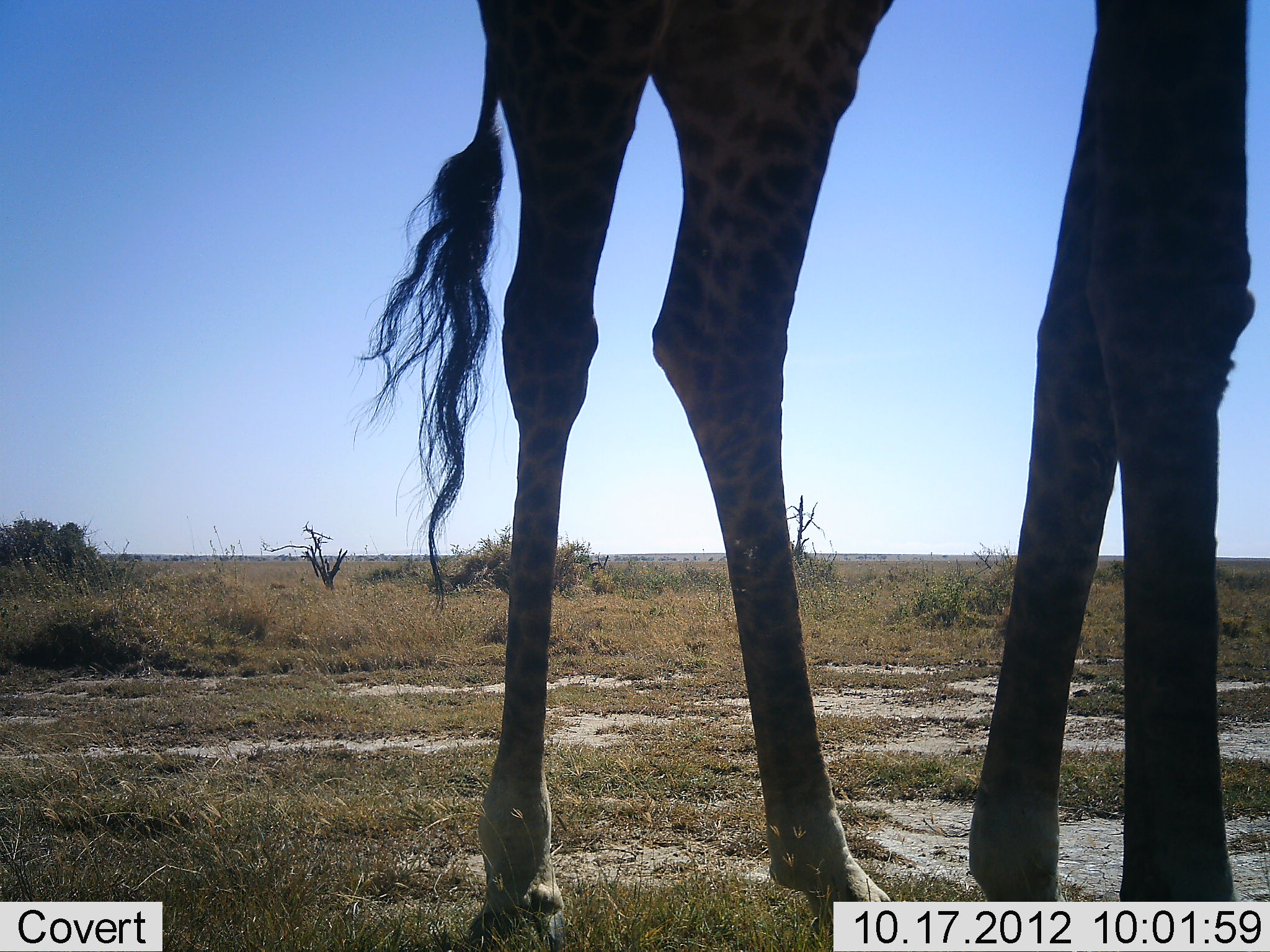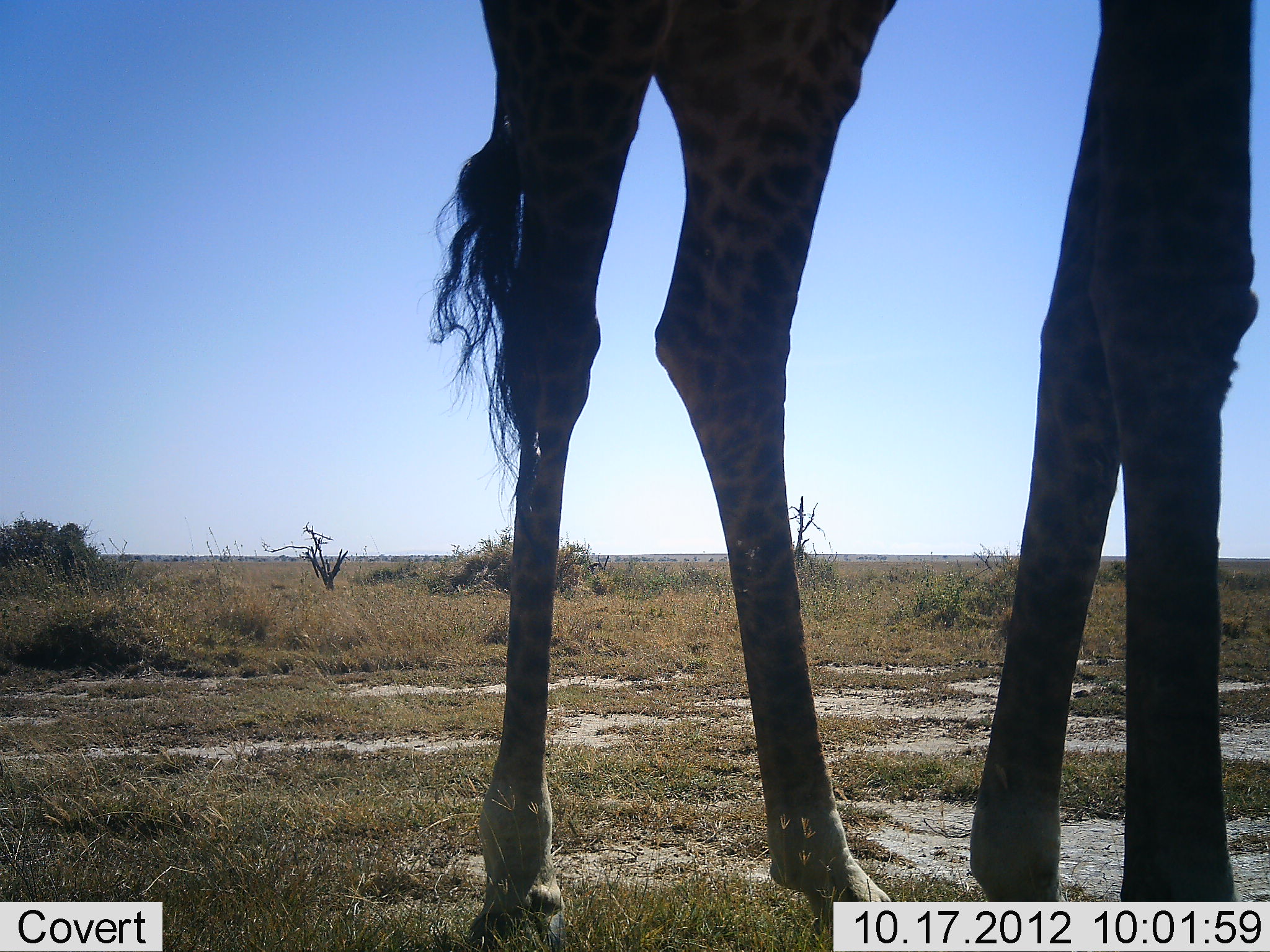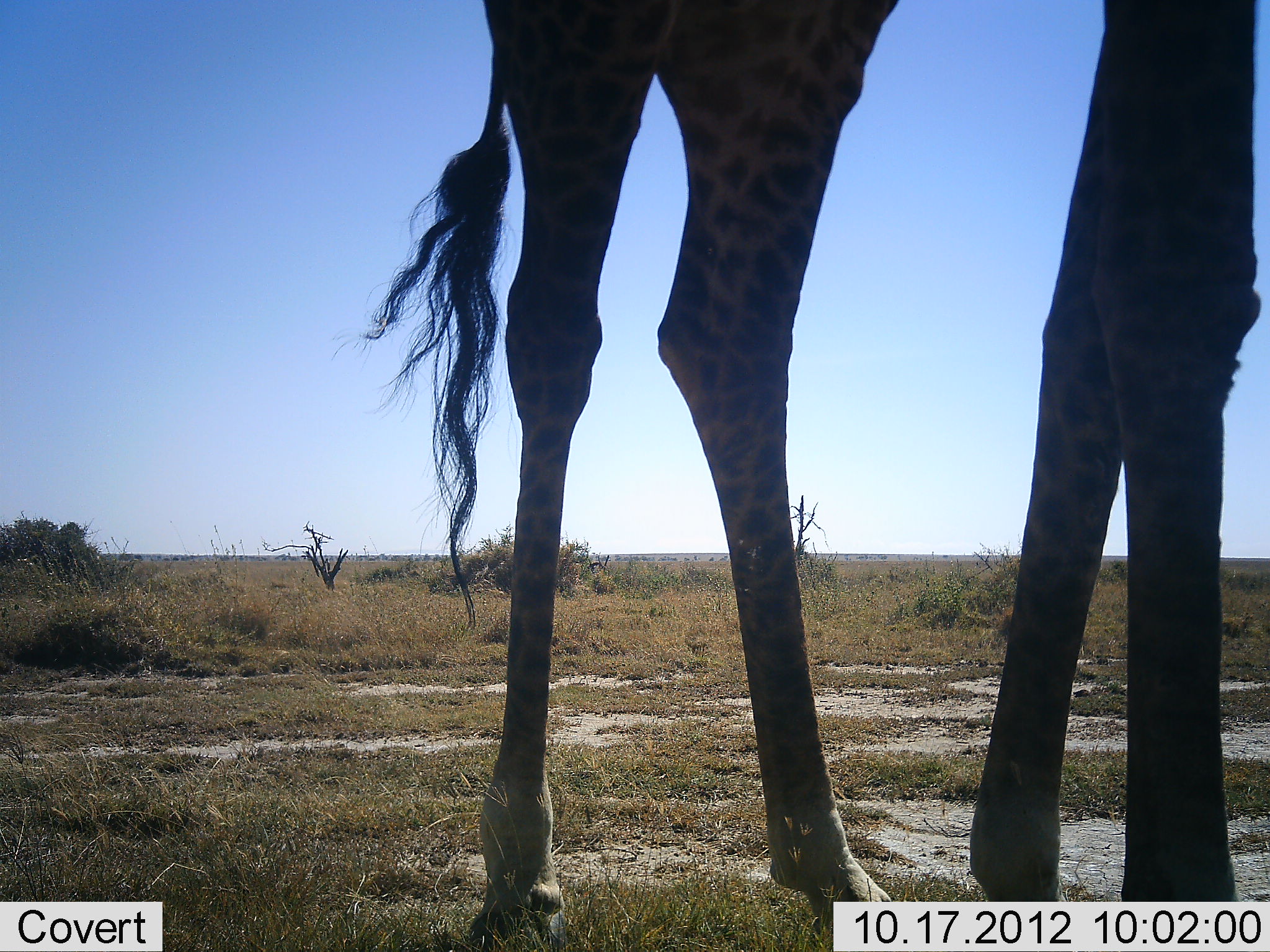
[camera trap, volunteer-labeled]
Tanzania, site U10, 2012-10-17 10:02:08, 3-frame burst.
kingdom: Animalia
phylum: Chordata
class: Mammalia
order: Artiodactyla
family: Giraffidae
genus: Giraffa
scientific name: Giraffa camelopardalis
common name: giraffe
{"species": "giraffe (Giraffa camelopardalis)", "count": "1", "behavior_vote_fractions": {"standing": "100%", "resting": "0%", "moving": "0%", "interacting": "0%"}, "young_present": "0%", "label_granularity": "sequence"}